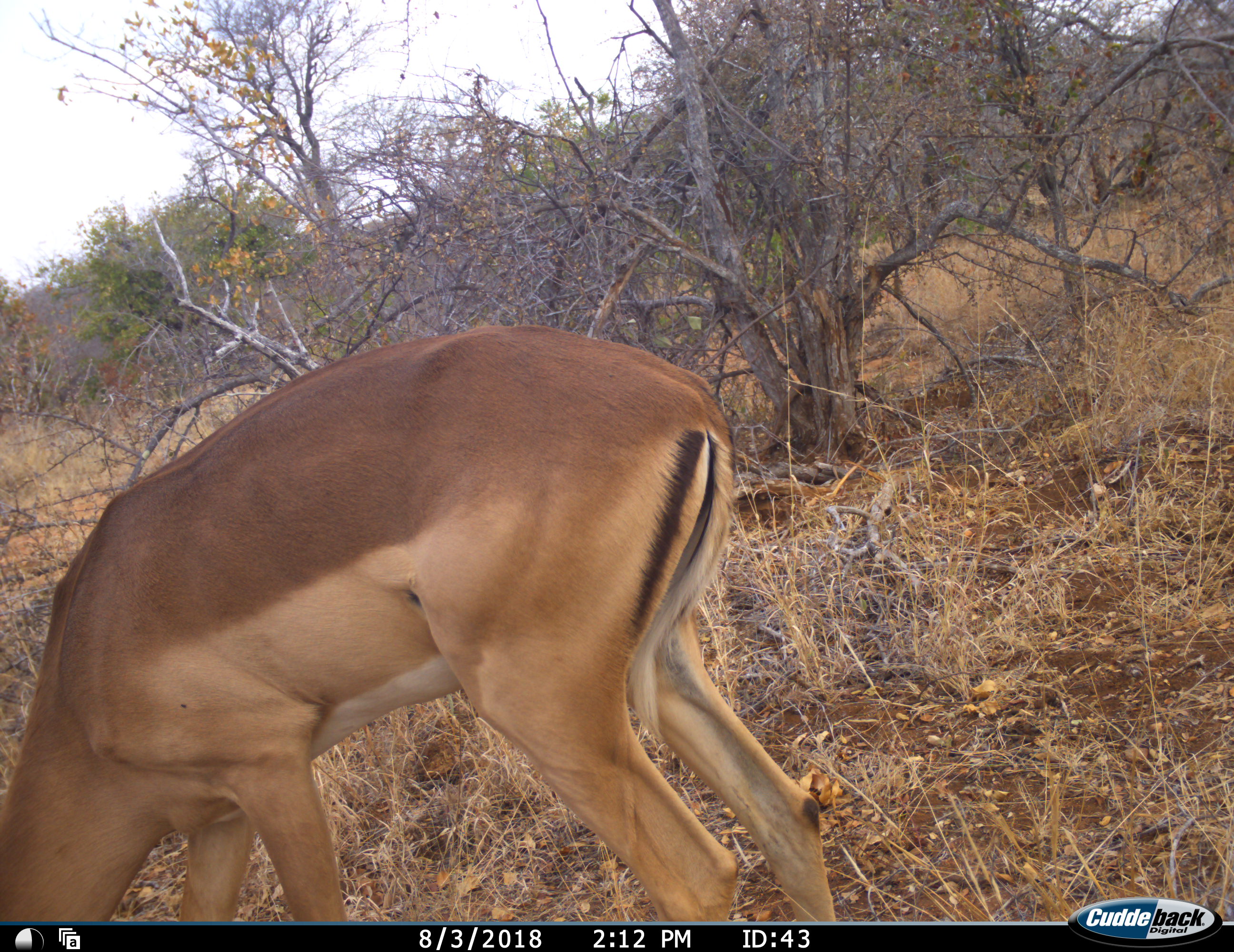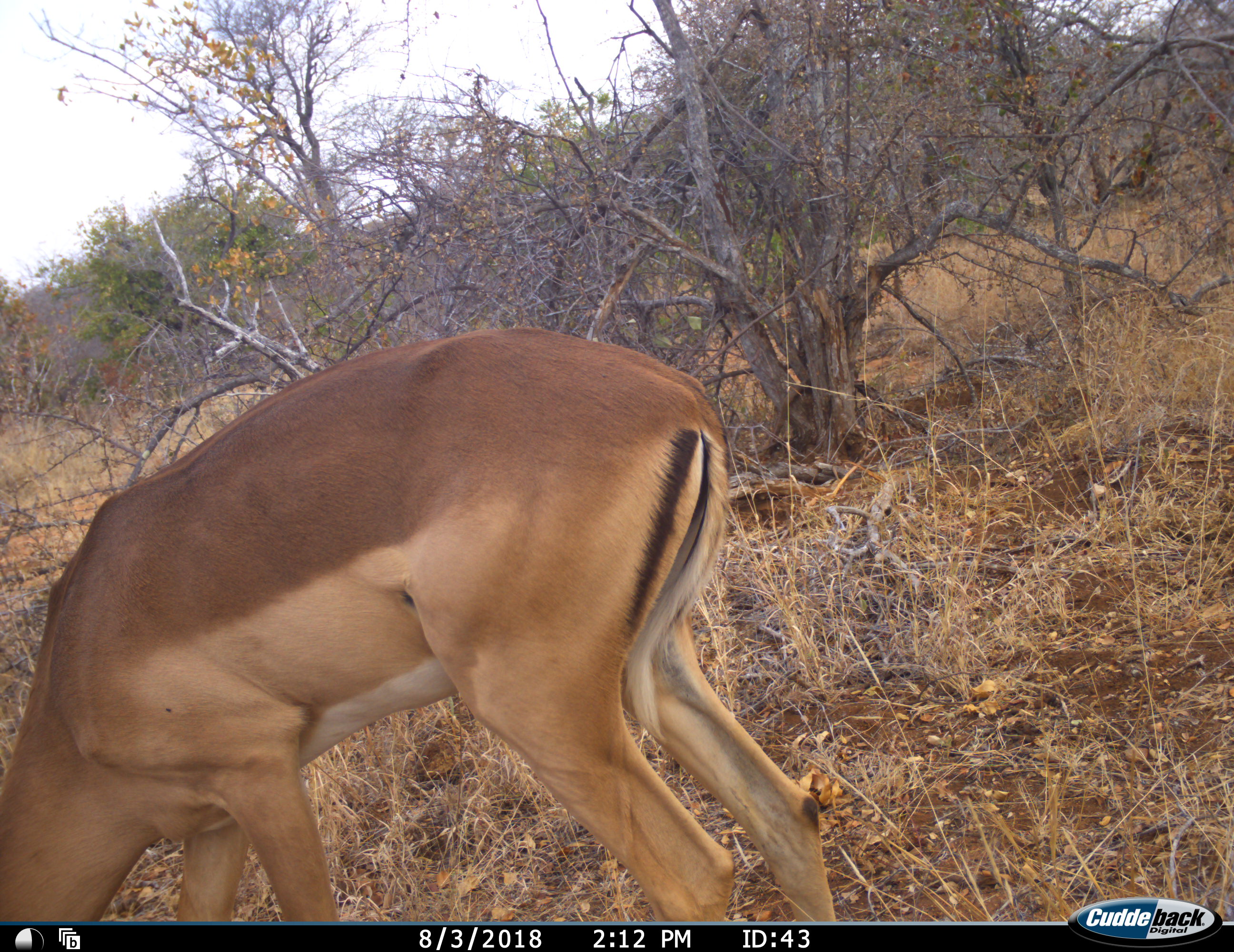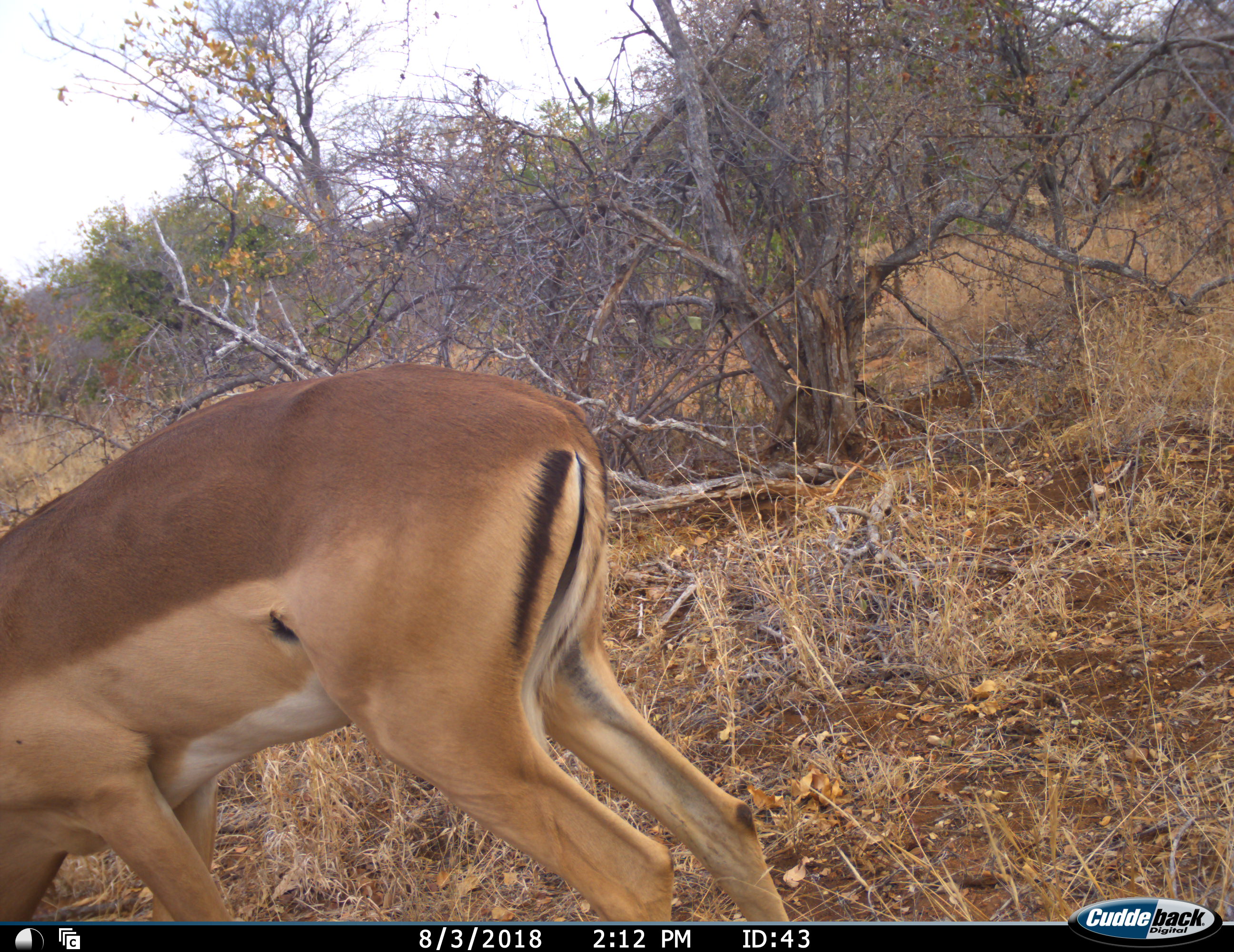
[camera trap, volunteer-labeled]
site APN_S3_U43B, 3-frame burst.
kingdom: Animalia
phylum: Chordata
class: Mammalia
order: Artiodactyla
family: Bovidae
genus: Aepyceros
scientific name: Aepyceros melampus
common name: impala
Impala (Aepyceros melampus), count 1. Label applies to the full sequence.